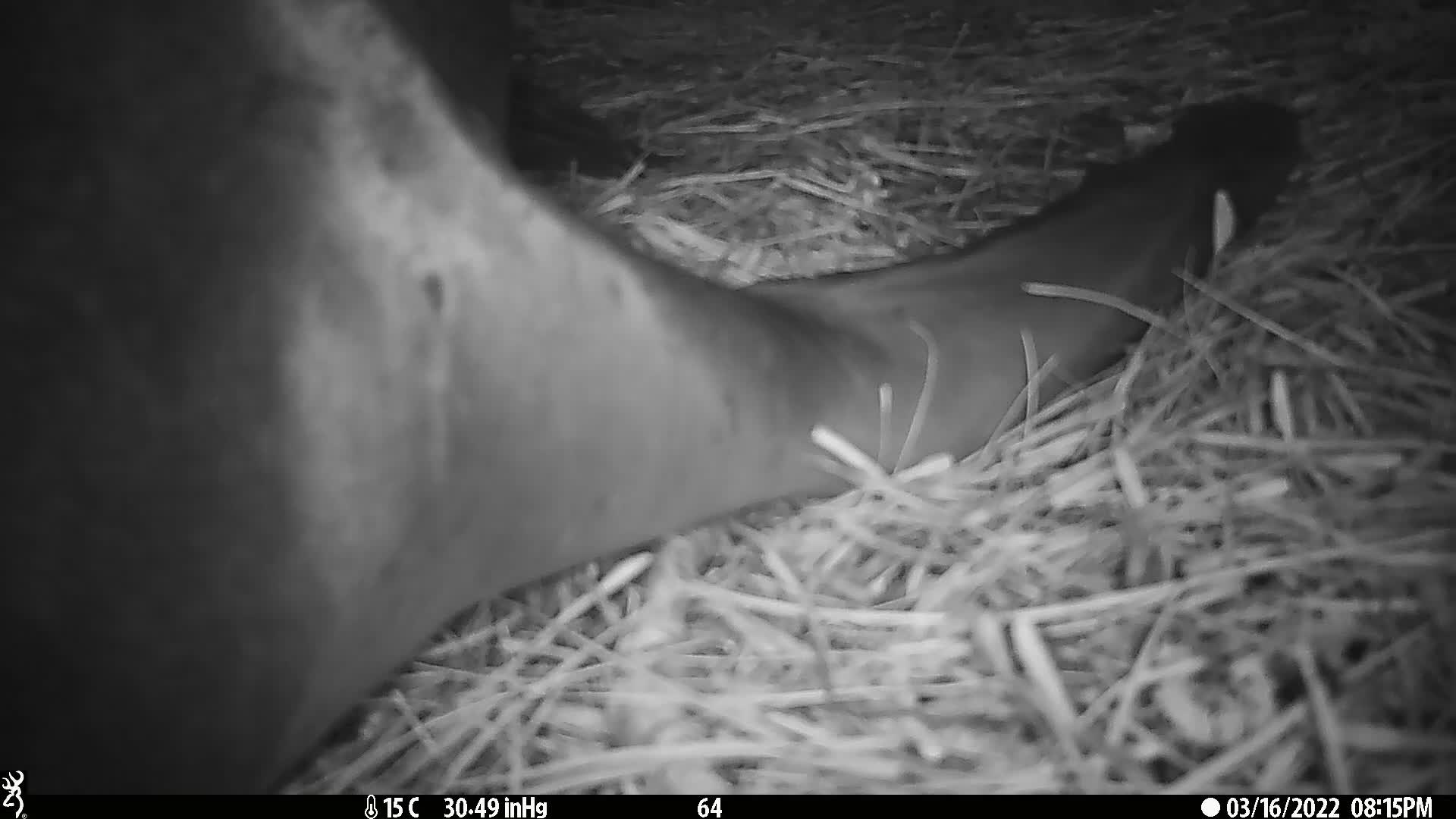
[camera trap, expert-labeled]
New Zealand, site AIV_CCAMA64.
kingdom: Animalia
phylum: Chordata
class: Mammalia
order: Carnivora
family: Otariidae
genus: Phocarctos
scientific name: Phocarctos hookeri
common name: new zealand sea lion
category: sealion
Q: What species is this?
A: Sealion (new zealand sea lion) (Phocarctos hookeri).